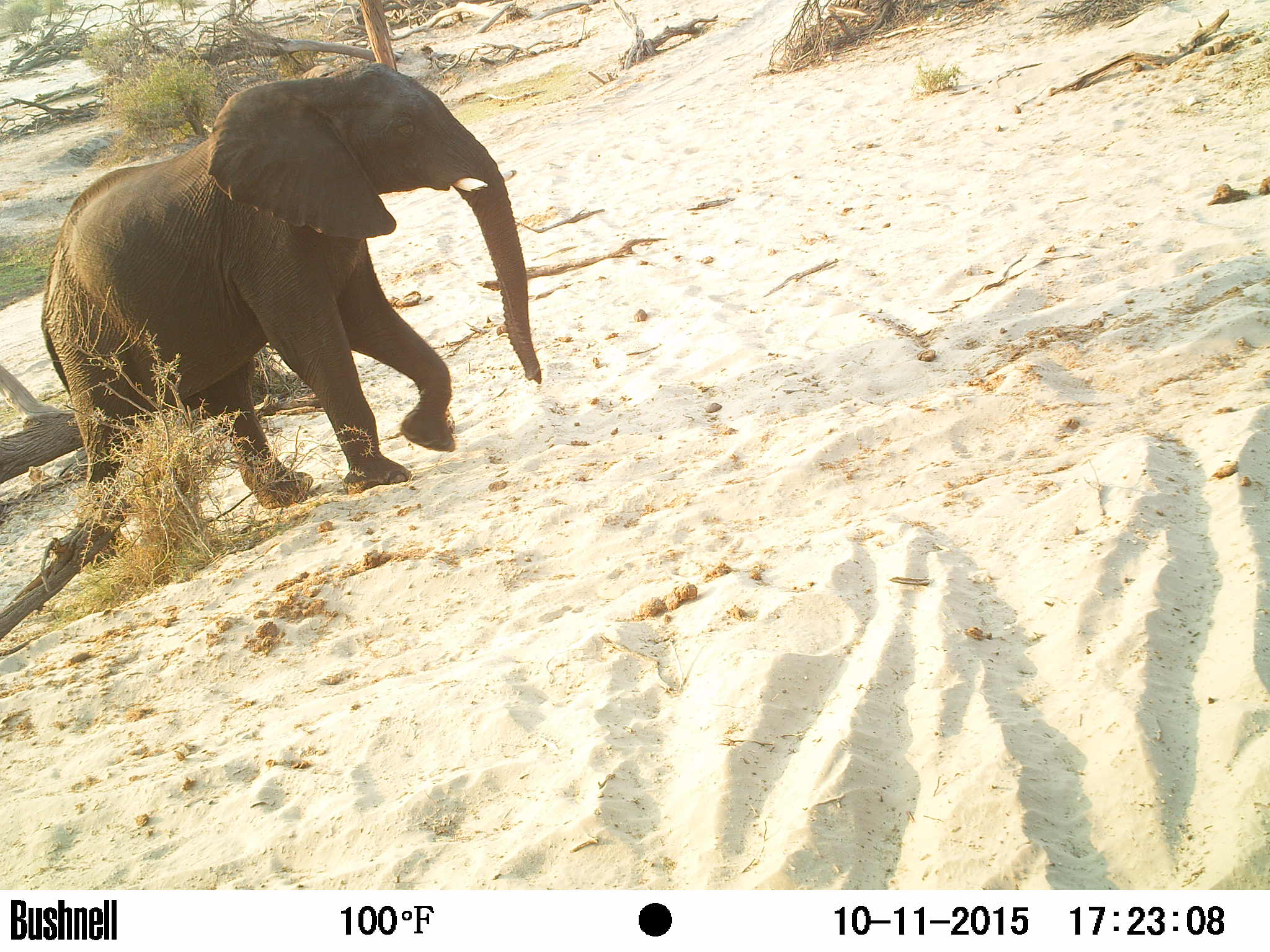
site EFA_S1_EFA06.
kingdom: Animalia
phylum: Chordata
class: Mammalia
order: Proboscidea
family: Elephantidae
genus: Loxodonta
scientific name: Loxodonta africana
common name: african bush elephant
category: elephant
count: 1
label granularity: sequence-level